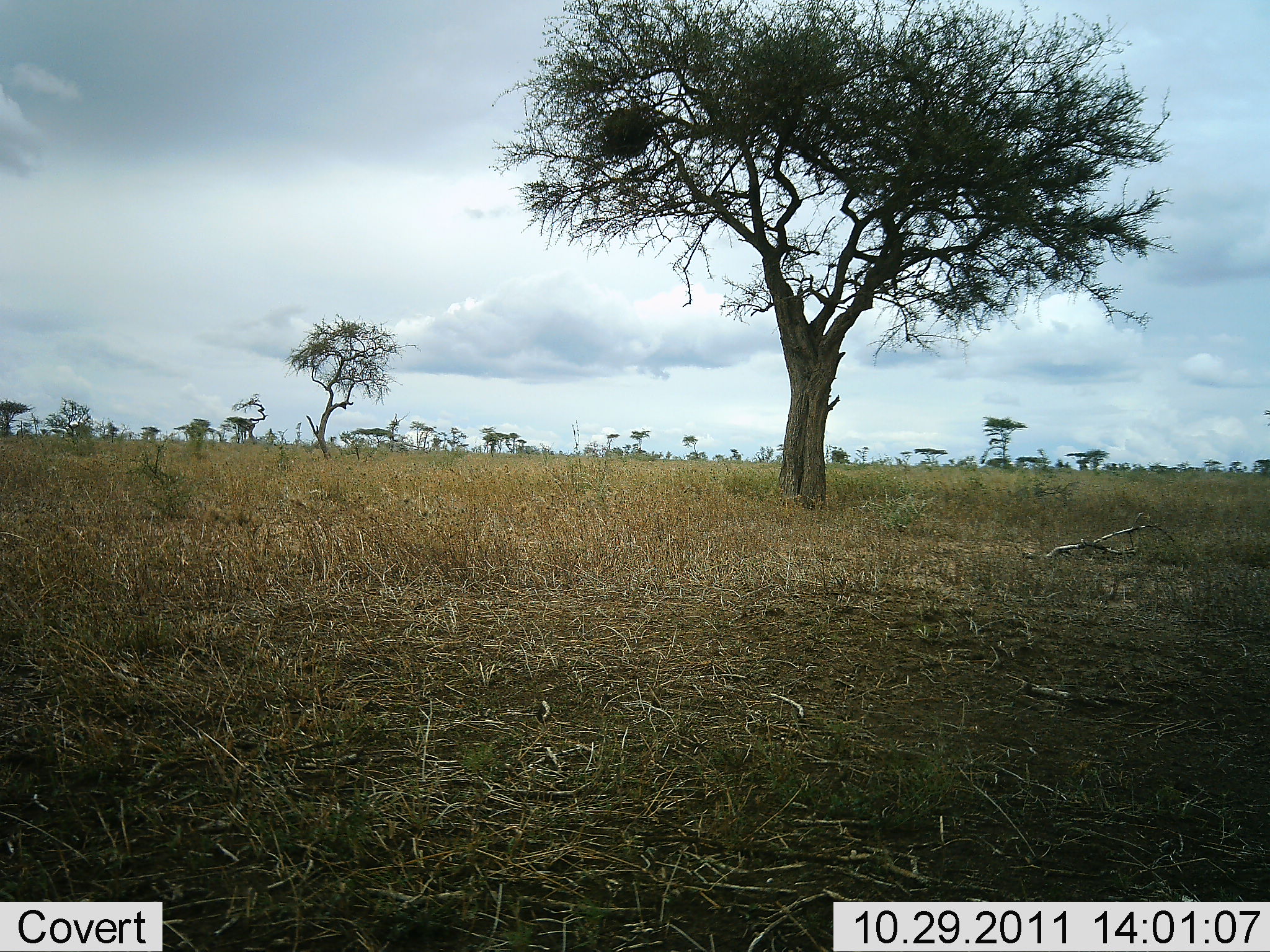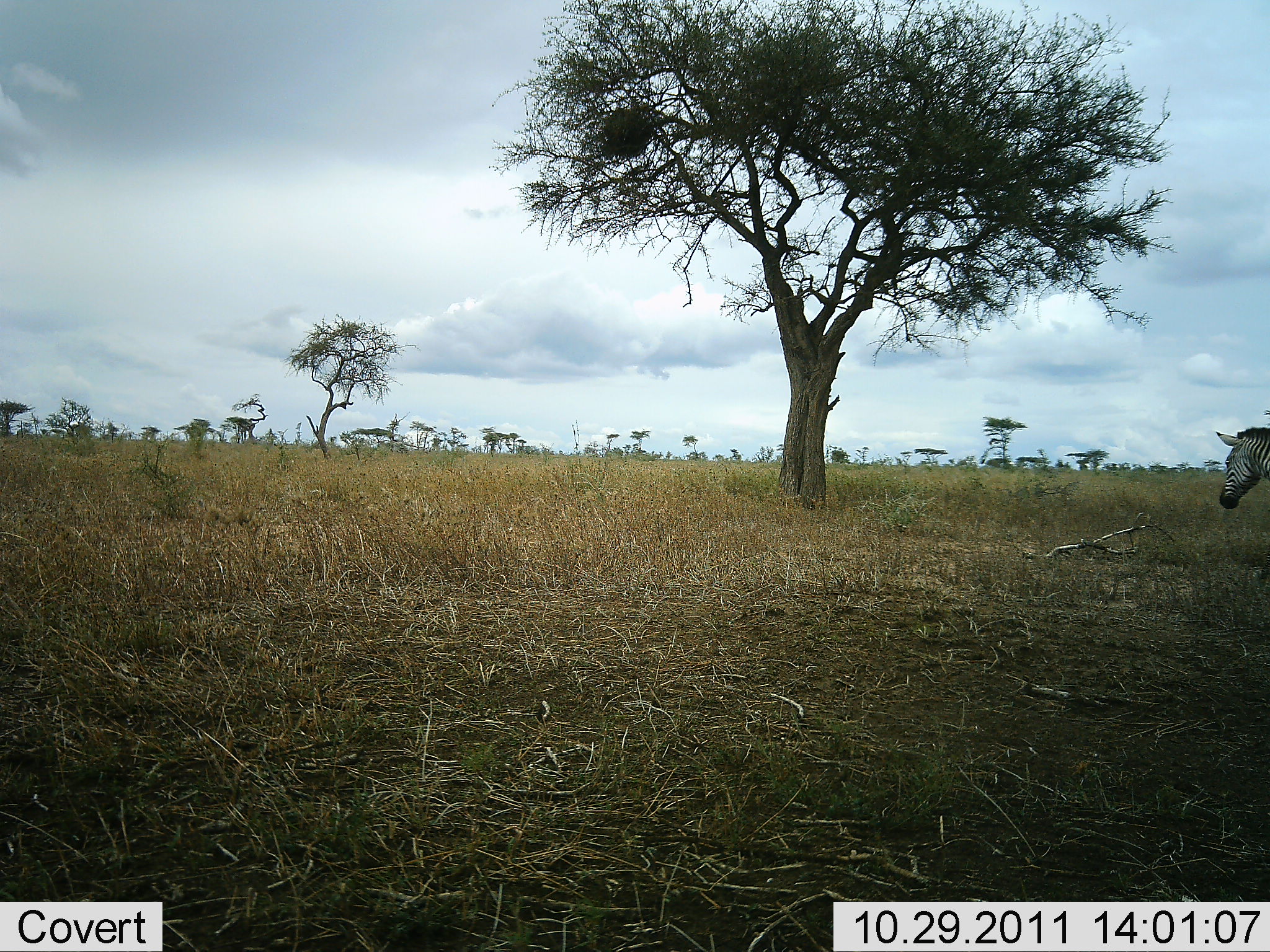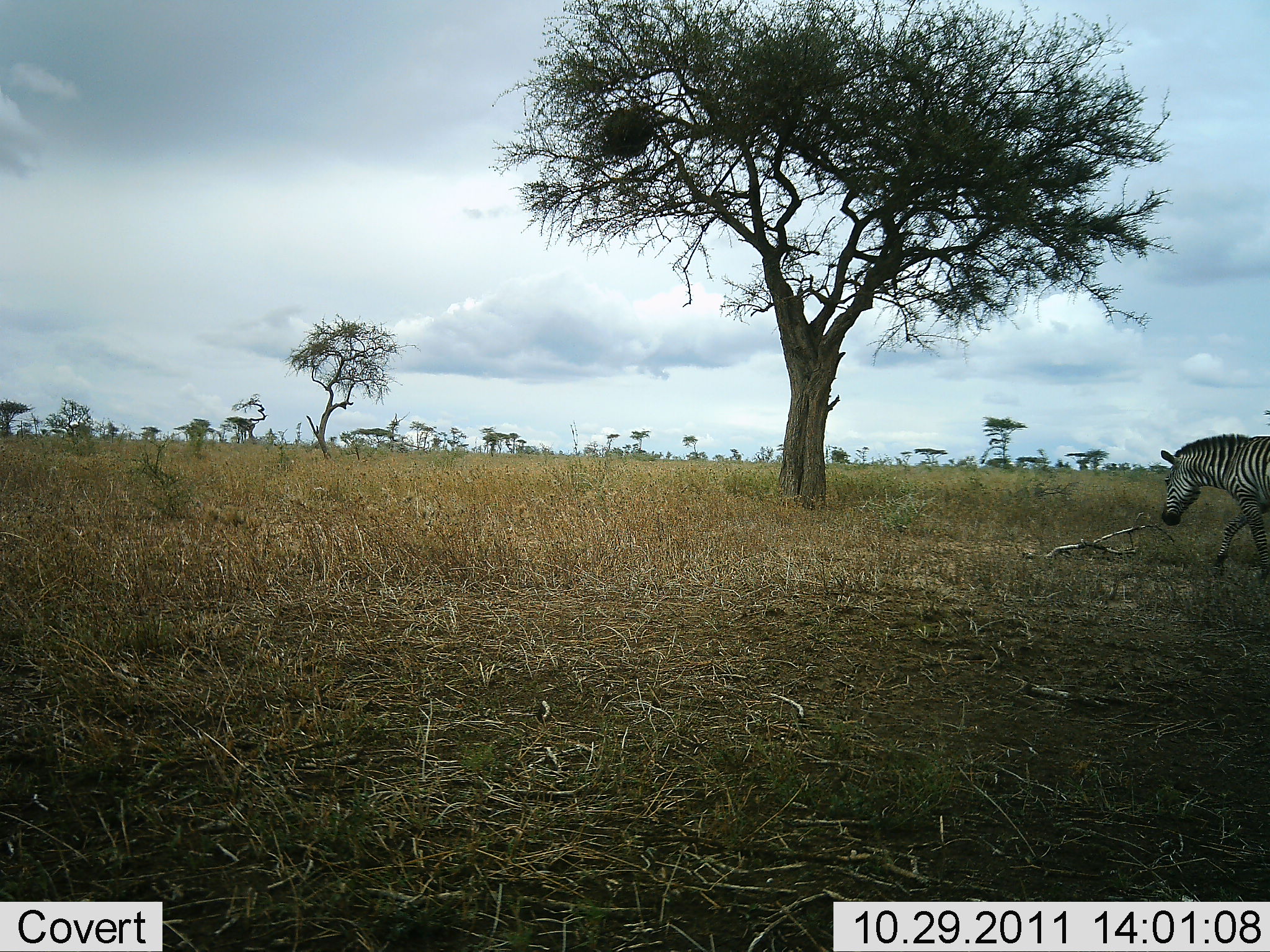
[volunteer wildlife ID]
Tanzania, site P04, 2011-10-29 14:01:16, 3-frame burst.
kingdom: Animalia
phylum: Chordata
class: Mammalia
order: Perissodactyla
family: Equidae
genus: Equus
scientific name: Equus quagga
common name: plains zebra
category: zebra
Zebra (plains zebra) (Equus quagga), count 1. Behavior (volunteer vote fractions): standing 0%, resting 0%, moving 100%, interacting 0%. Young present (vote fraction): 0%. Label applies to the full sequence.